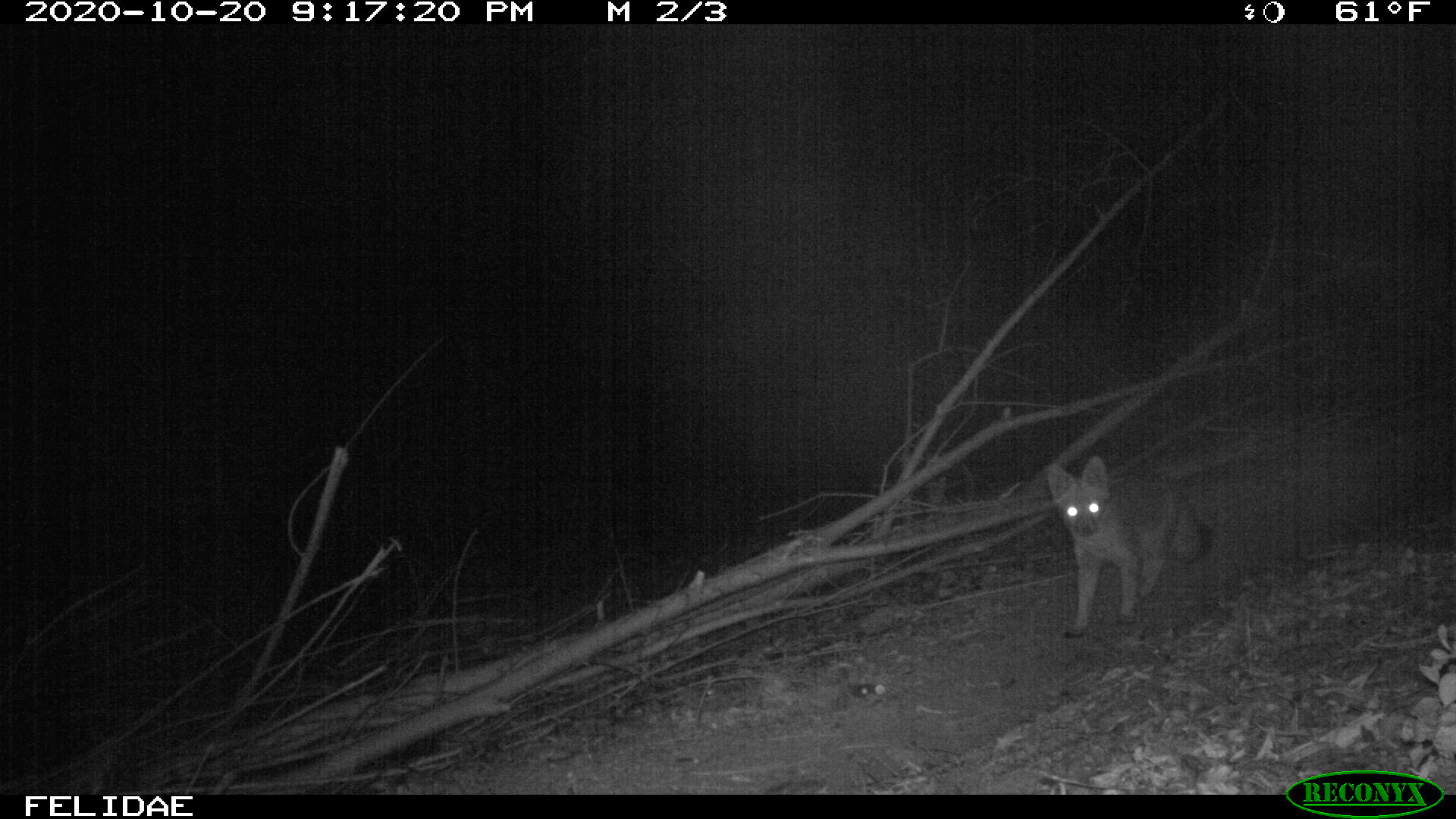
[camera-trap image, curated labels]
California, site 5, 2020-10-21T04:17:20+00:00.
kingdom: Animalia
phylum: Chordata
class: Mammalia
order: Carnivora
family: Canidae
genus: Urocyon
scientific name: Urocyon cinereoargenteus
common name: gray fox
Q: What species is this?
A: Gray fox (Urocyon cinereoargenteus).